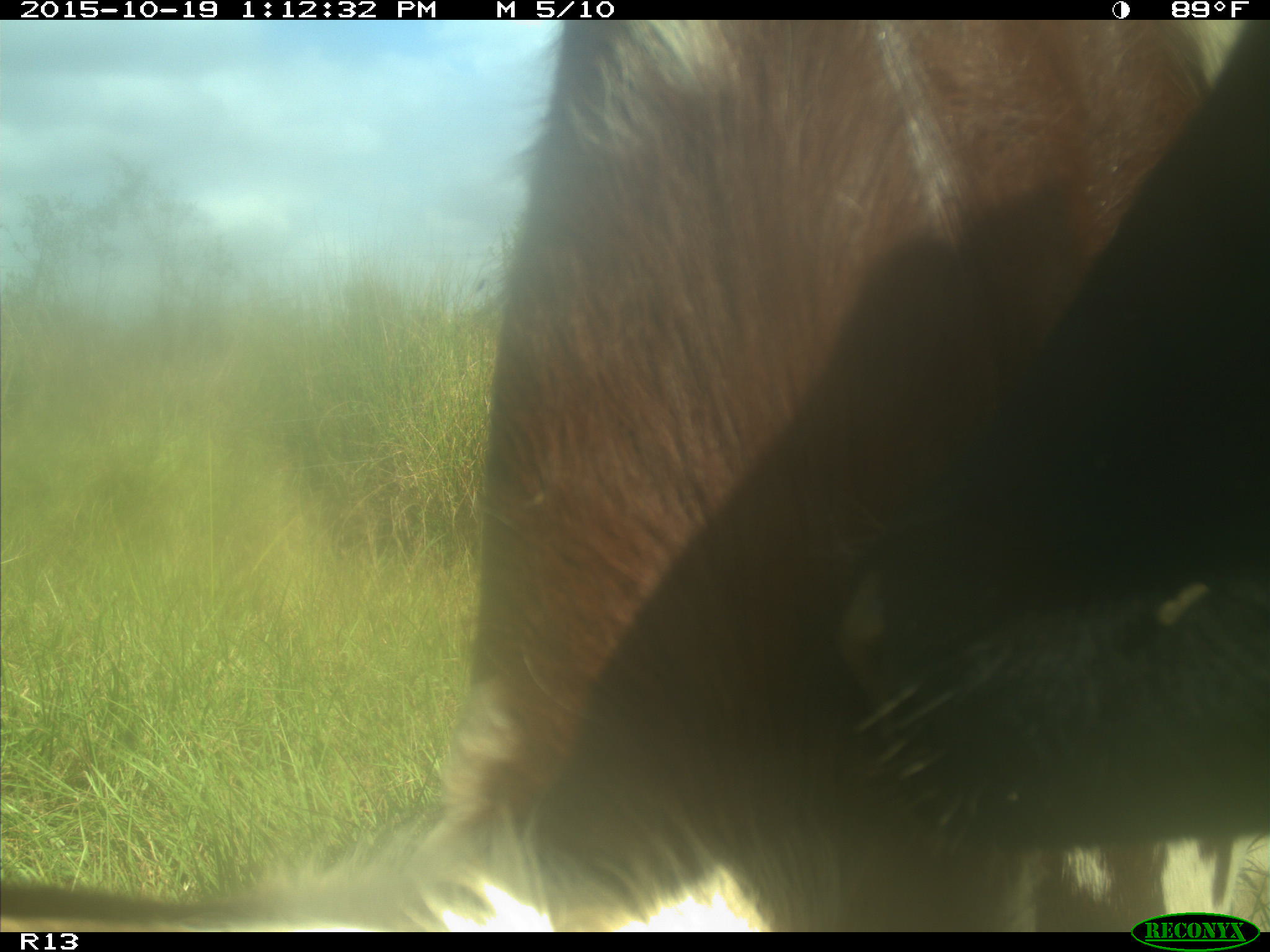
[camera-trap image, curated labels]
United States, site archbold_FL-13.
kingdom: Animalia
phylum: Chordata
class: Mammalia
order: Artiodactyla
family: Bovidae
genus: Bos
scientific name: Bos taurus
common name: domestic cow